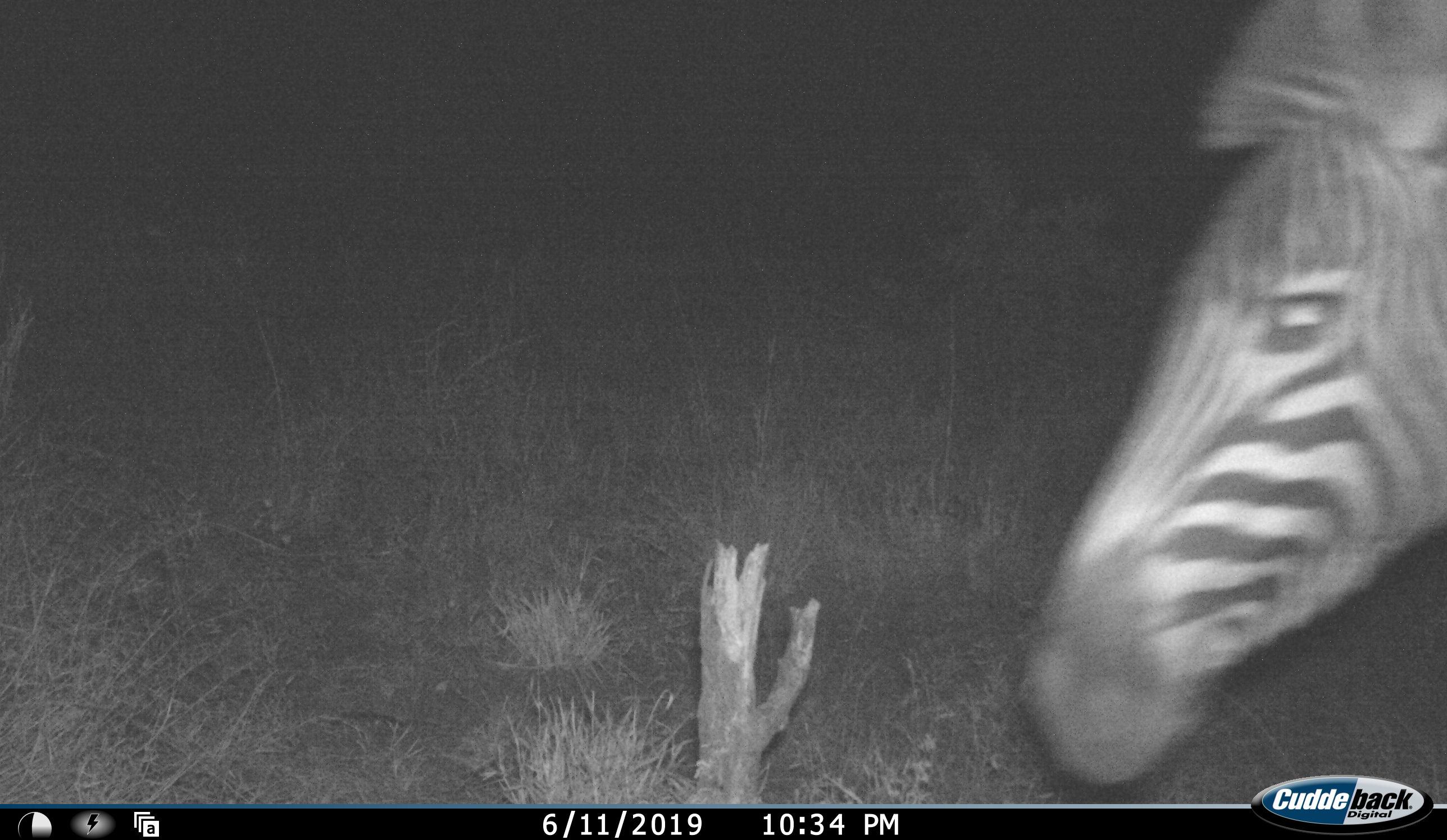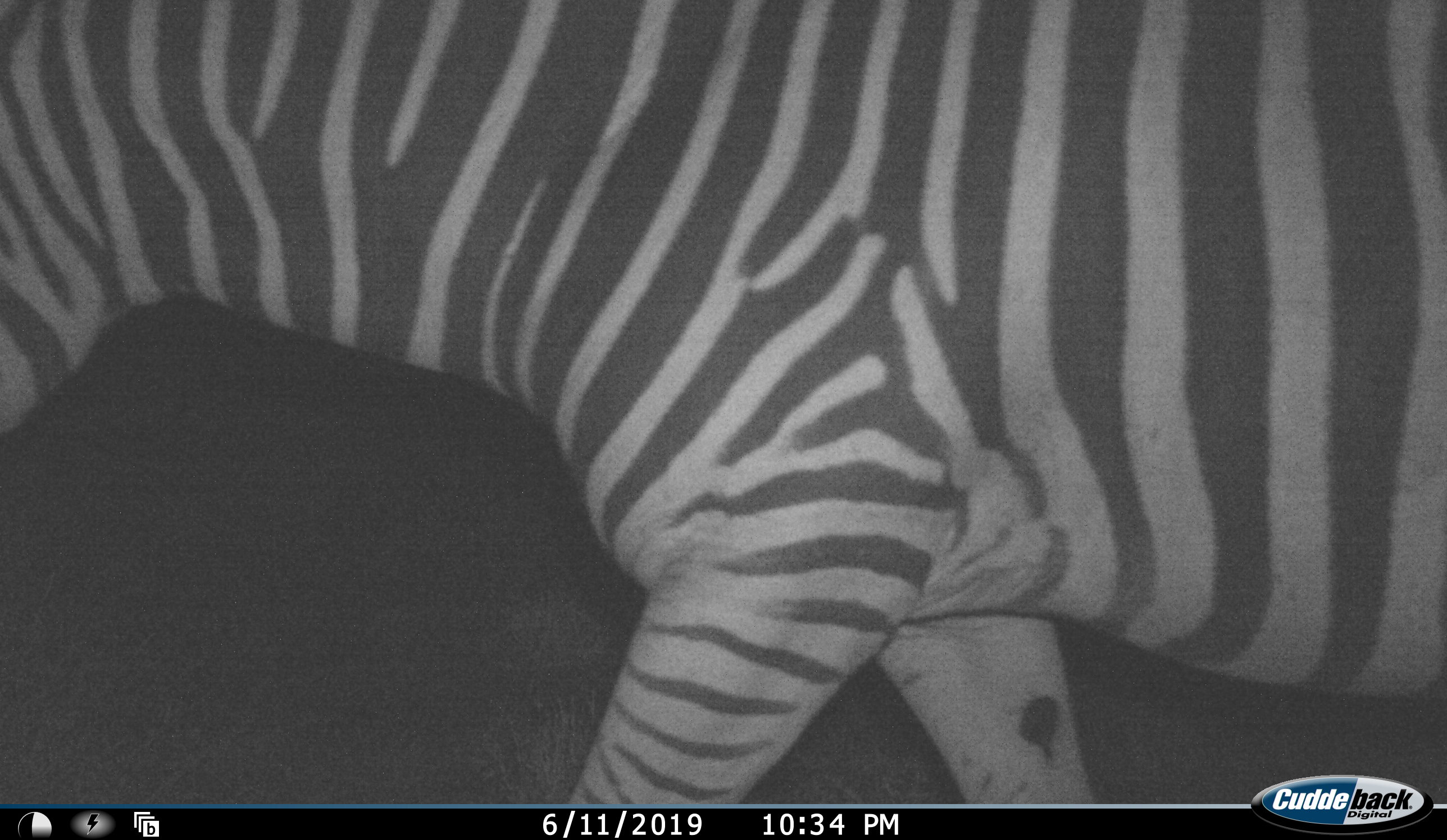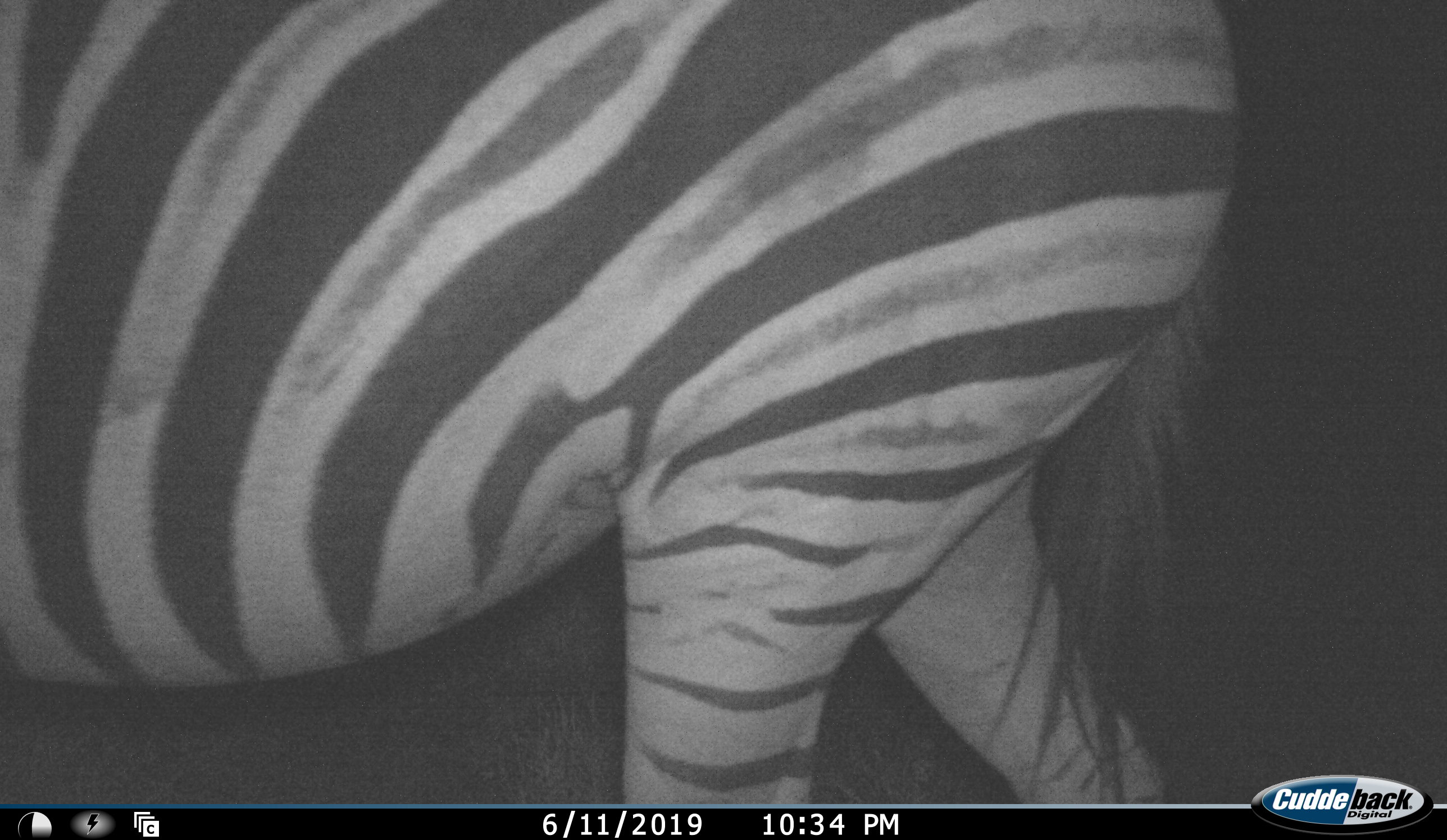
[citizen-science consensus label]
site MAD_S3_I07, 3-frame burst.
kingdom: Animalia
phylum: Chordata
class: Mammalia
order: Perissodactyla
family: Equidae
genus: Equus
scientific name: Equus quagga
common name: plains zebra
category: zebraplains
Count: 1.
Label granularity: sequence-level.